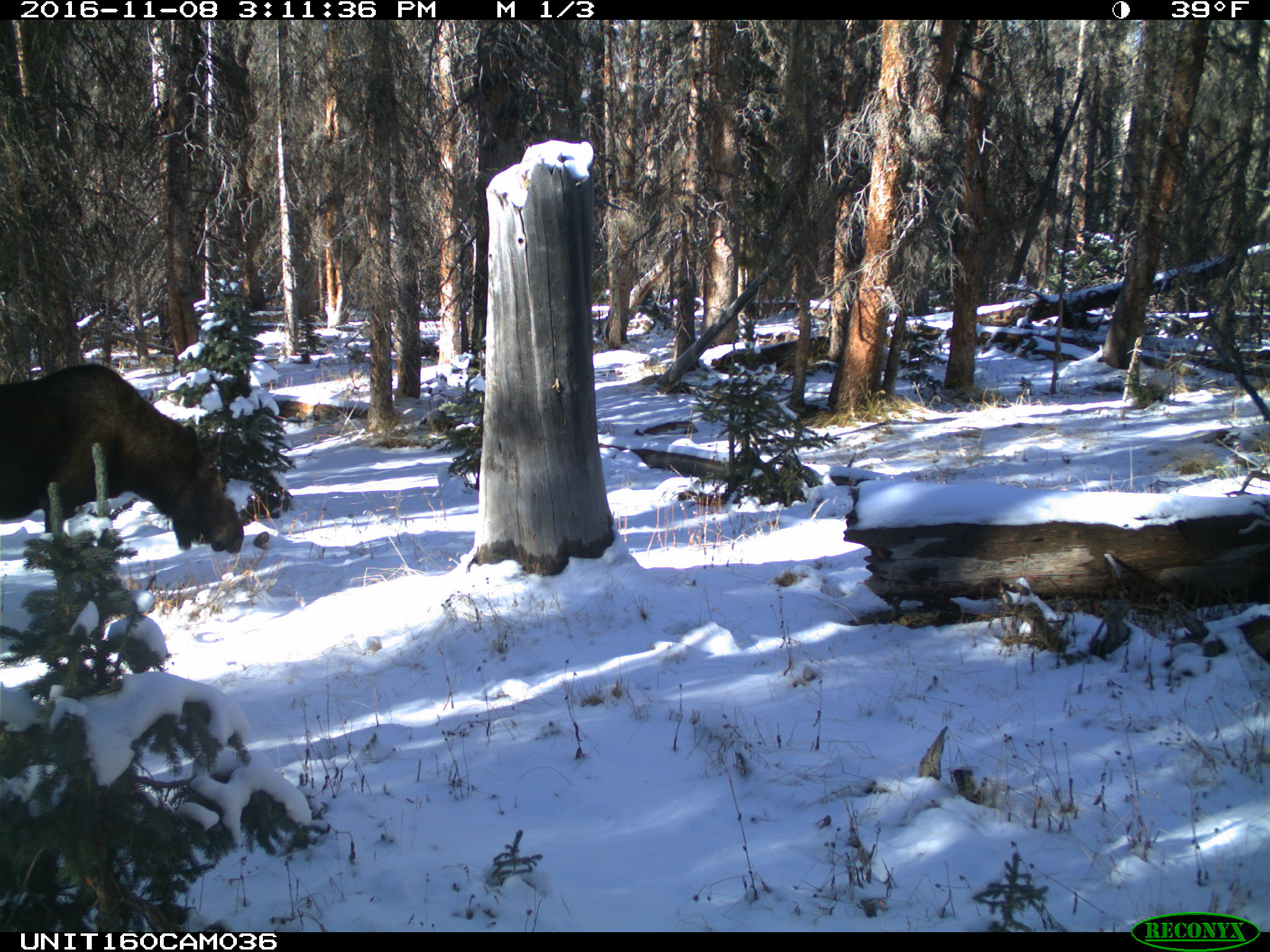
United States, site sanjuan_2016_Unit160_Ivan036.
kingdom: Animalia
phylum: Chordata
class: Mammalia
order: Artiodactyla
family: Cervidae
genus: Alces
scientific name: Alces alces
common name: moose